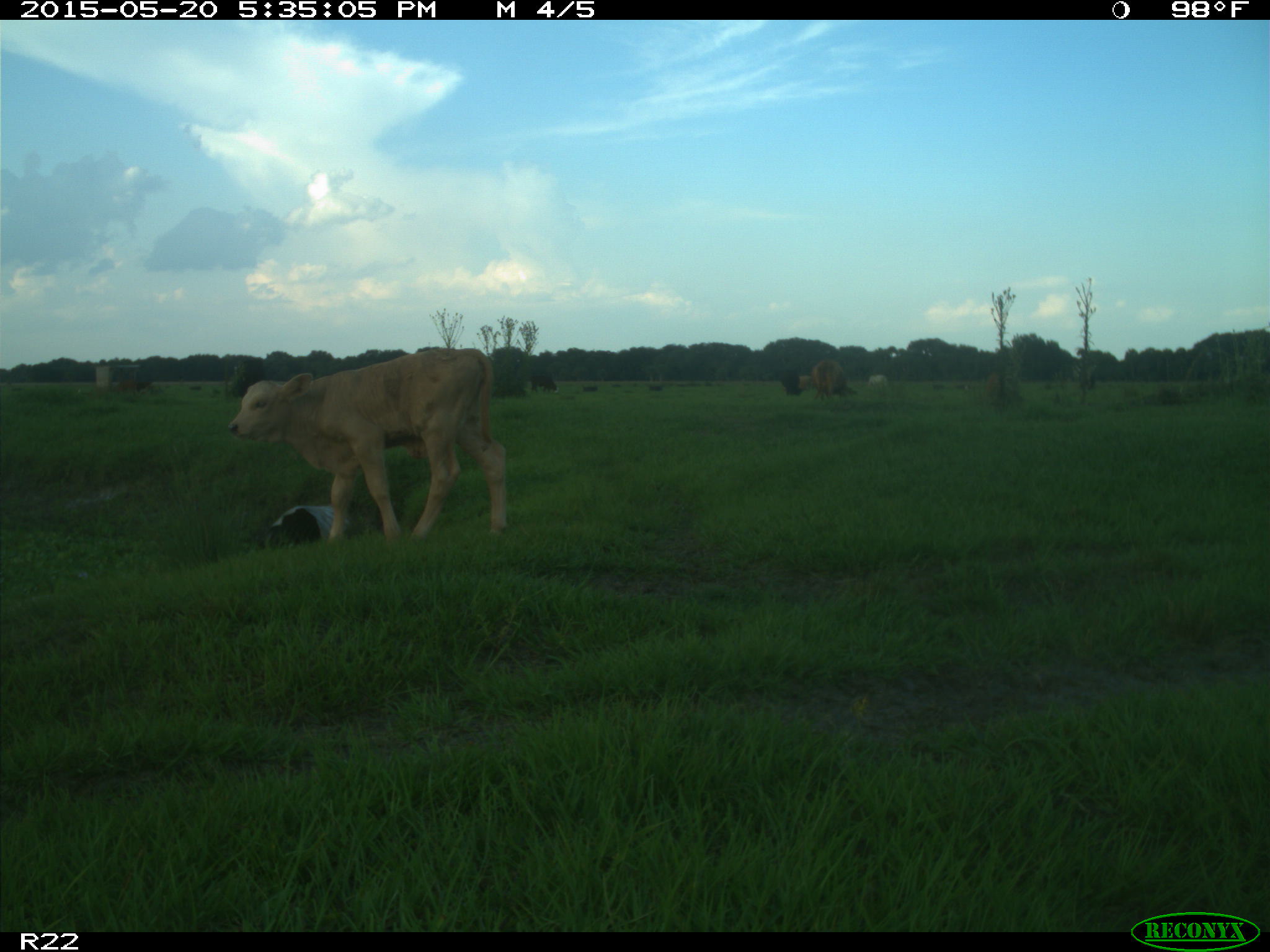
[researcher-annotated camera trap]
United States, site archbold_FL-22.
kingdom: Animalia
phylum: Chordata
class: Mammalia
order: Artiodactyla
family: Bovidae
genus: Bos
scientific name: Bos taurus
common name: domestic cow